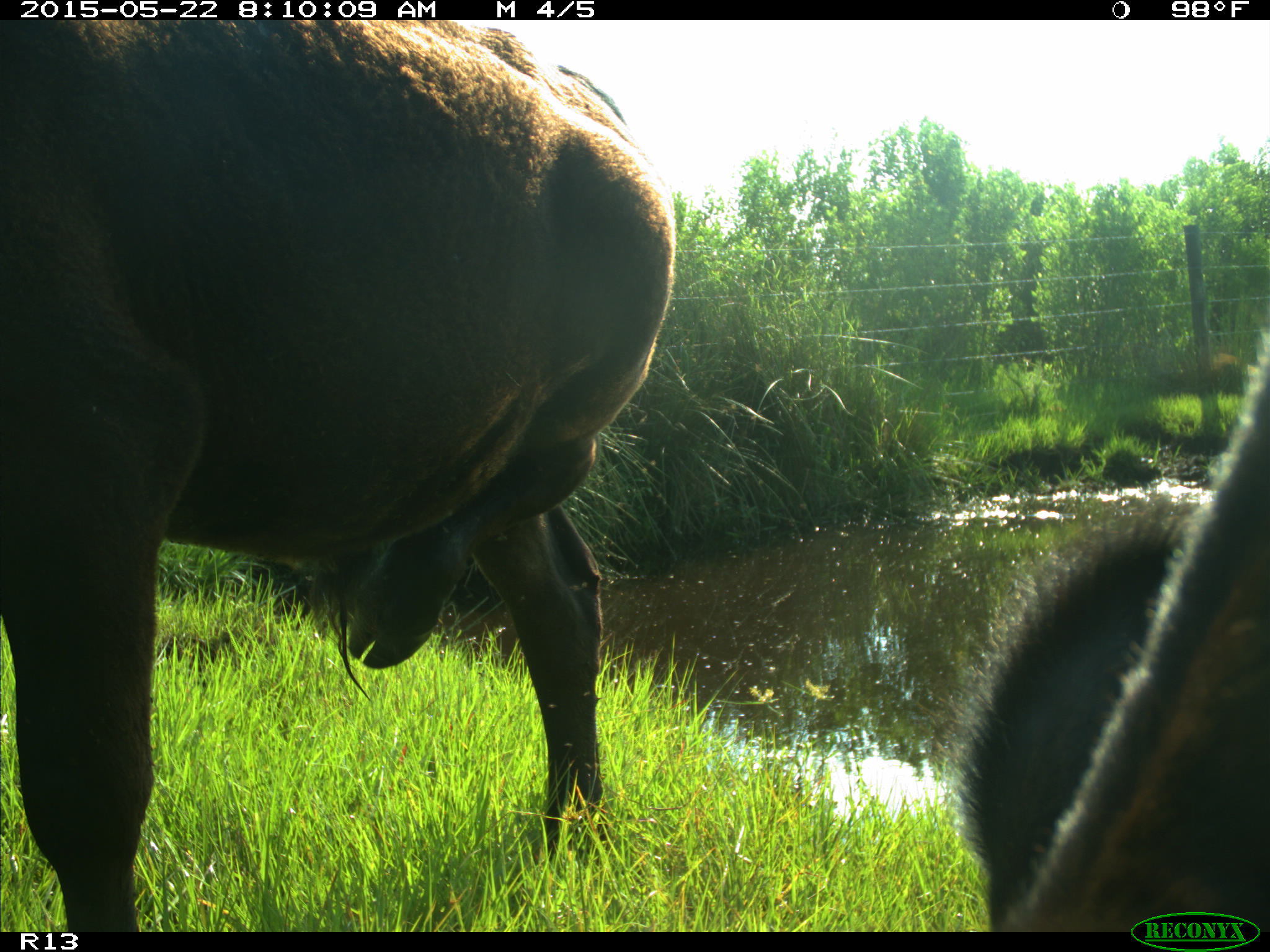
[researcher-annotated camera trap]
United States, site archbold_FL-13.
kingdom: Animalia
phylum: Chordata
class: Mammalia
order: Artiodactyla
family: Bovidae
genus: Bos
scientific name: Bos taurus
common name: domestic cow